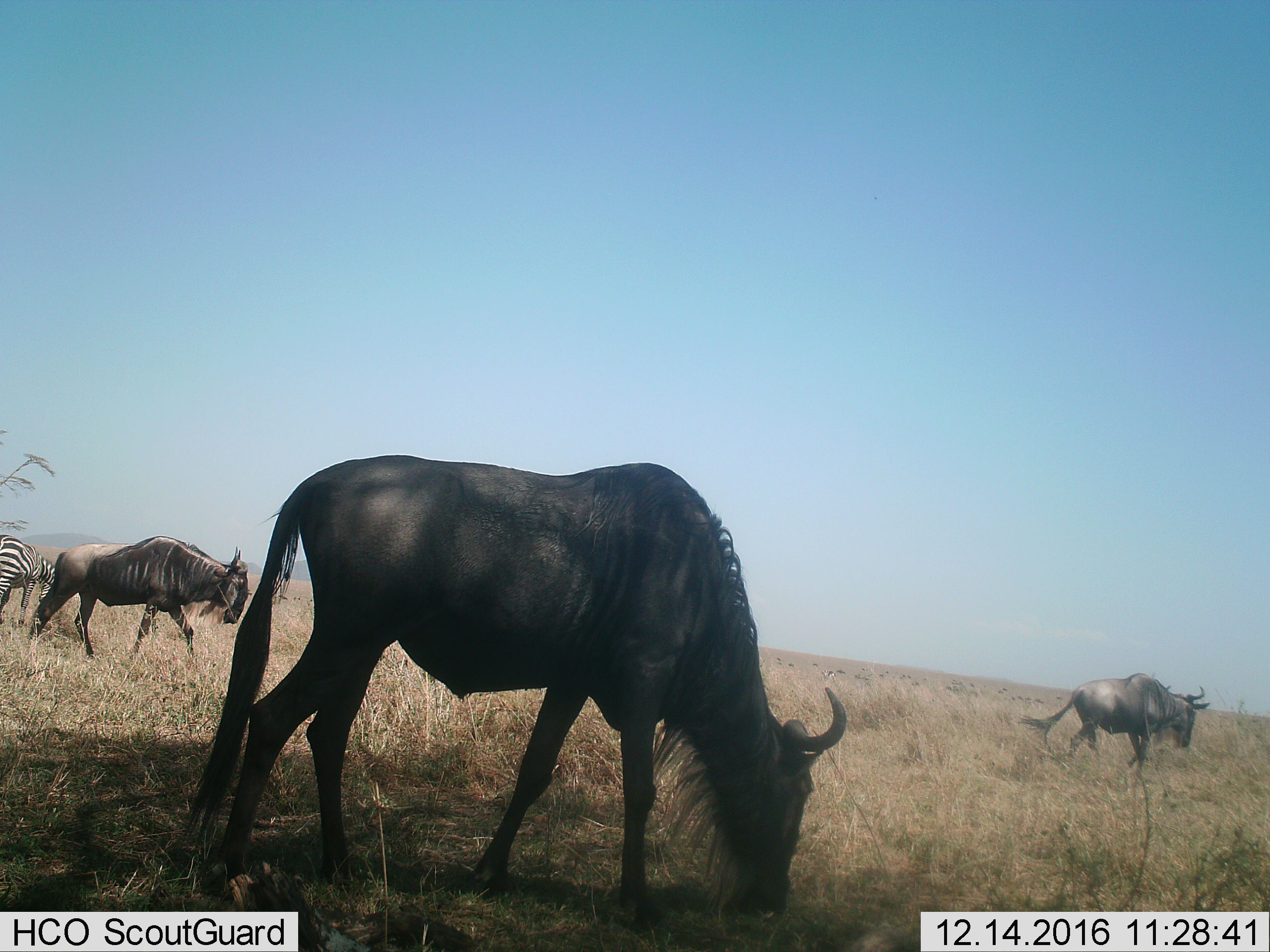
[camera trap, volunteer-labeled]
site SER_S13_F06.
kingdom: Animalia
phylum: Chordata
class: Mammalia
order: Artiodactyla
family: Bovidae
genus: Connochaetes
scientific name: Connochaetes taurinus taurinus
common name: blue wildebeest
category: wildebeestblue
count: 3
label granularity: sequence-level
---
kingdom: Animalia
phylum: Chordata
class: Mammalia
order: Perissodactyla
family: Equidae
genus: Equus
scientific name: Equus quagga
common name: plains zebra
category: zebraplains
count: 1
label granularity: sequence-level